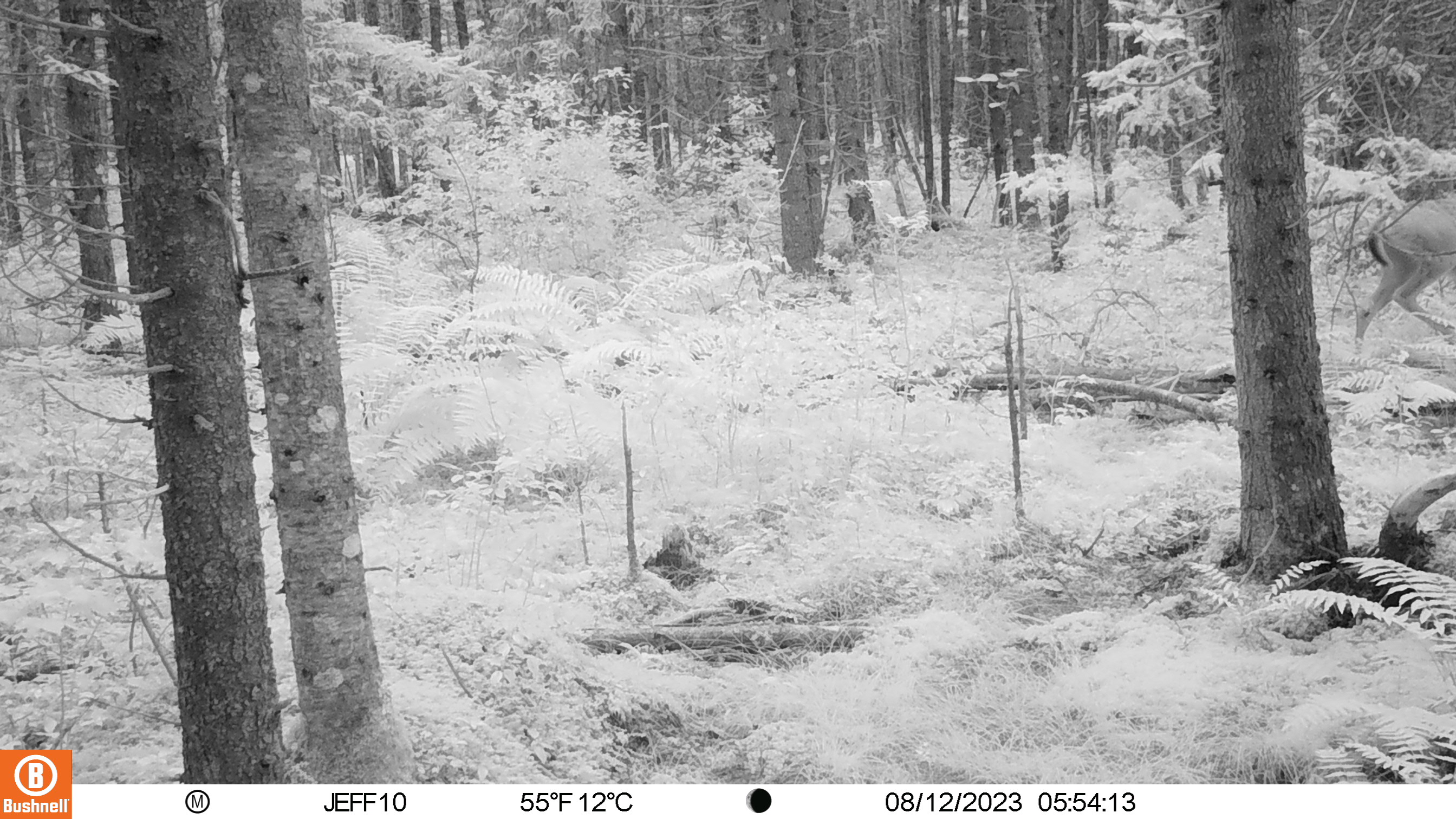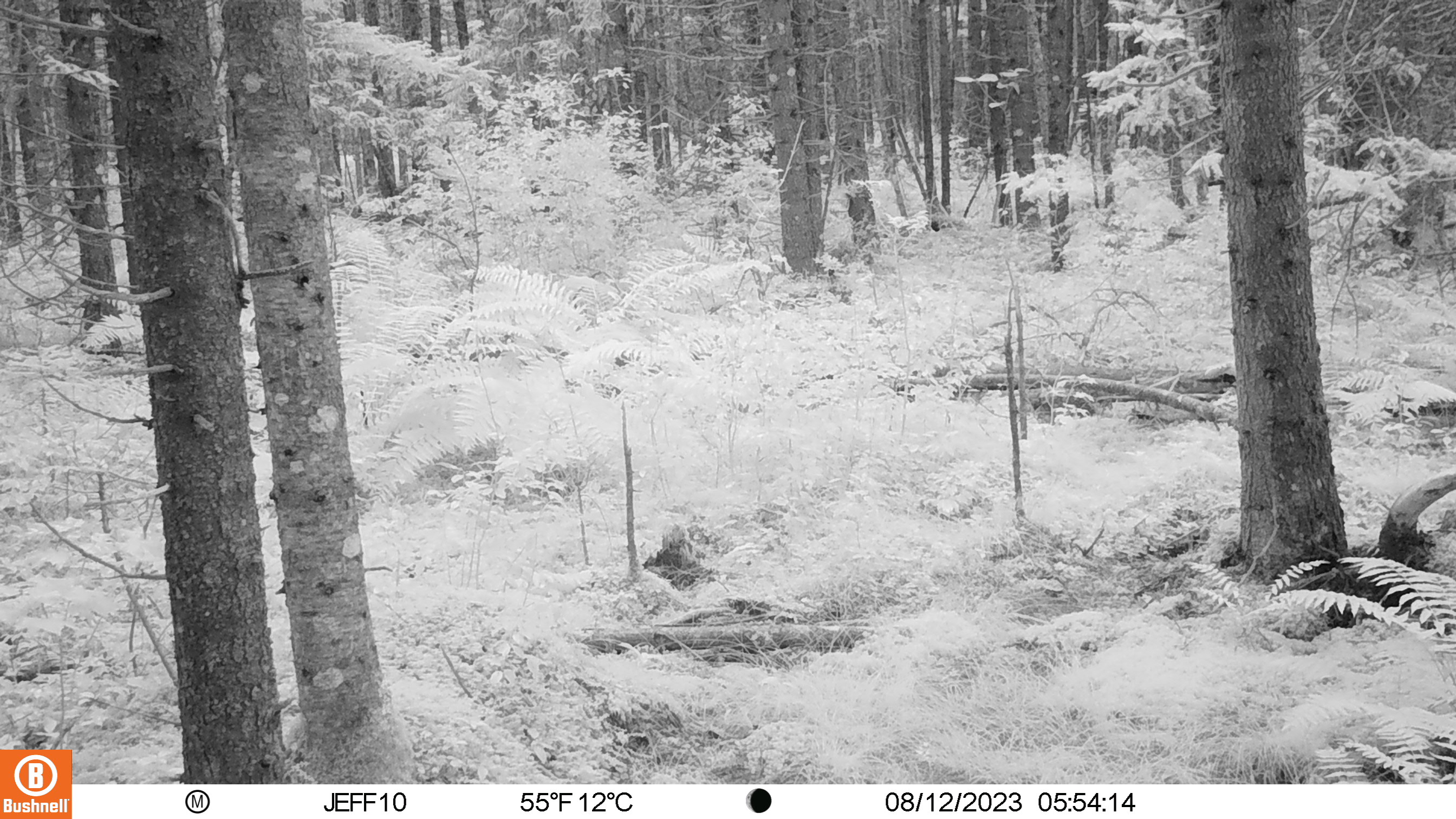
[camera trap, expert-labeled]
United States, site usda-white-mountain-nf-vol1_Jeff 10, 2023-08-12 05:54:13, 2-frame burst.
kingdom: Animalia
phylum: Chordata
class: Mammalia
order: Artiodactyla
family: Cervidae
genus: Odocoileus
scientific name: Odocoileus virginianus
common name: white-tailed deer